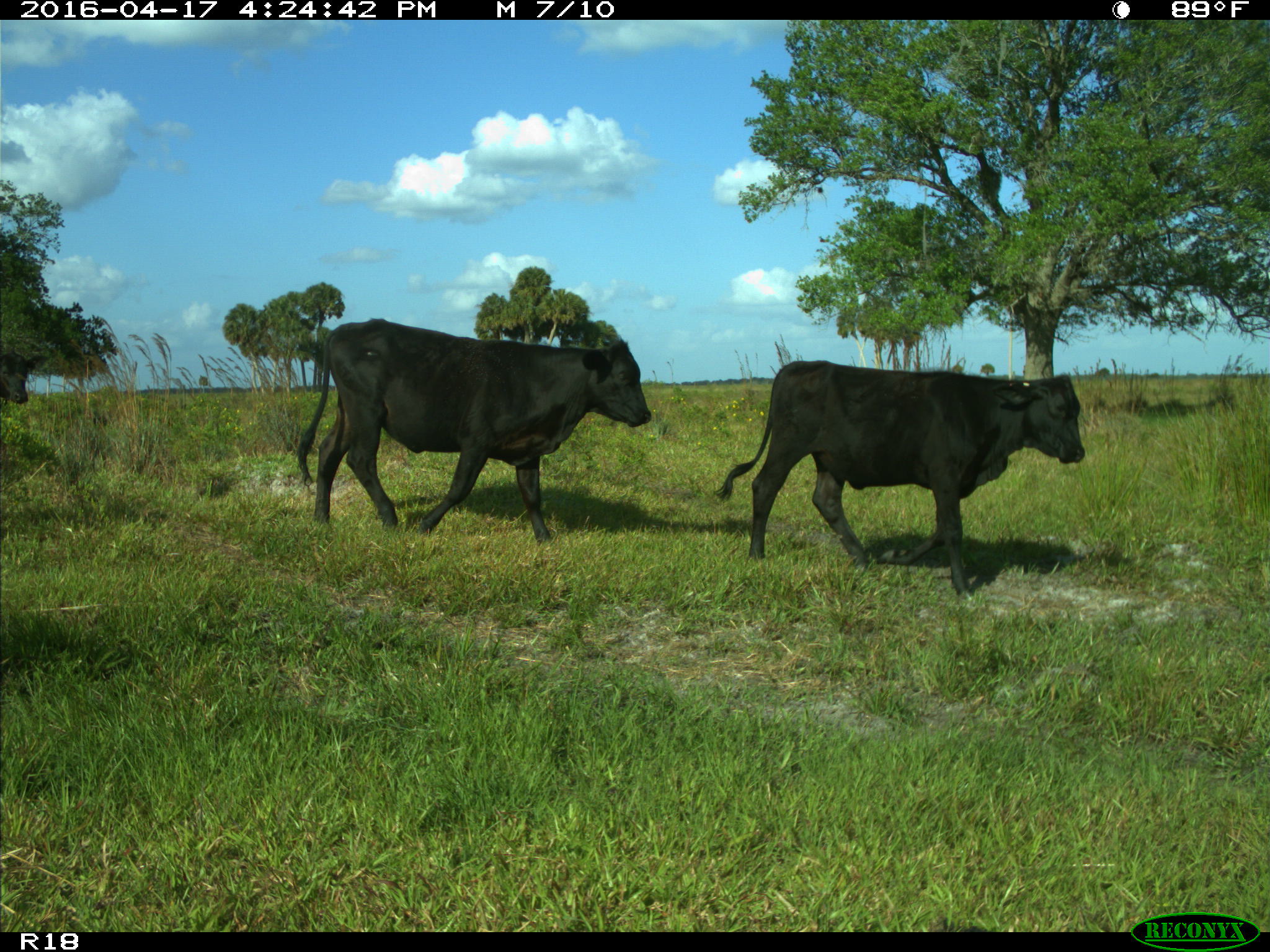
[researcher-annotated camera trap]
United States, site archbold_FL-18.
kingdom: Animalia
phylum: Chordata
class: Mammalia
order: Artiodactyla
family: Bovidae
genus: Bos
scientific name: Bos taurus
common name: domestic cow